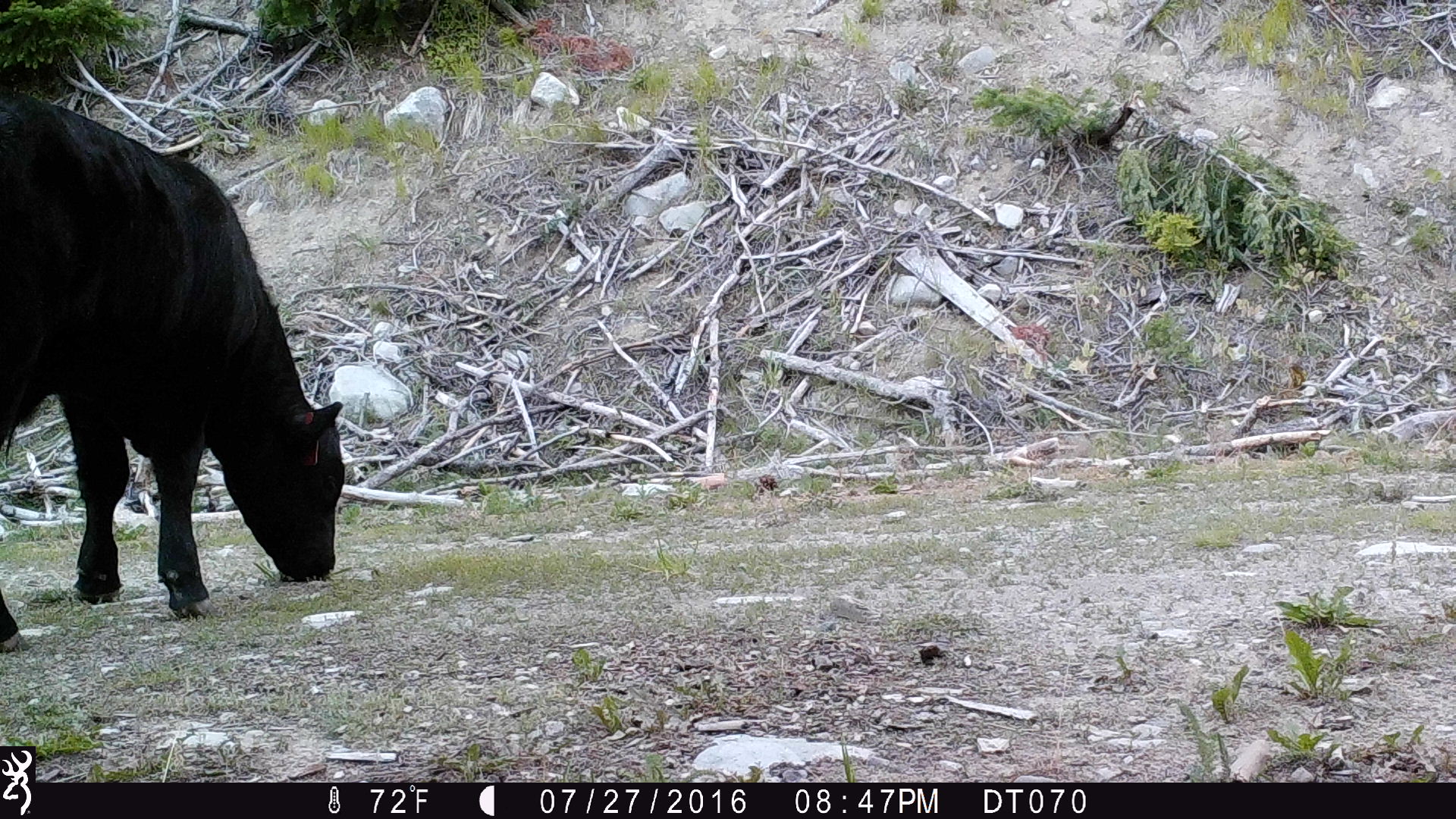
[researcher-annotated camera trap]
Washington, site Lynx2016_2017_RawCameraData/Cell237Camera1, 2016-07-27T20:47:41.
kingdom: Animalia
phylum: Chordata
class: Mammalia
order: Artiodactyla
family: Bovidae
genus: Bos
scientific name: Bos taurus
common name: domestic cattle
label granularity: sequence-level